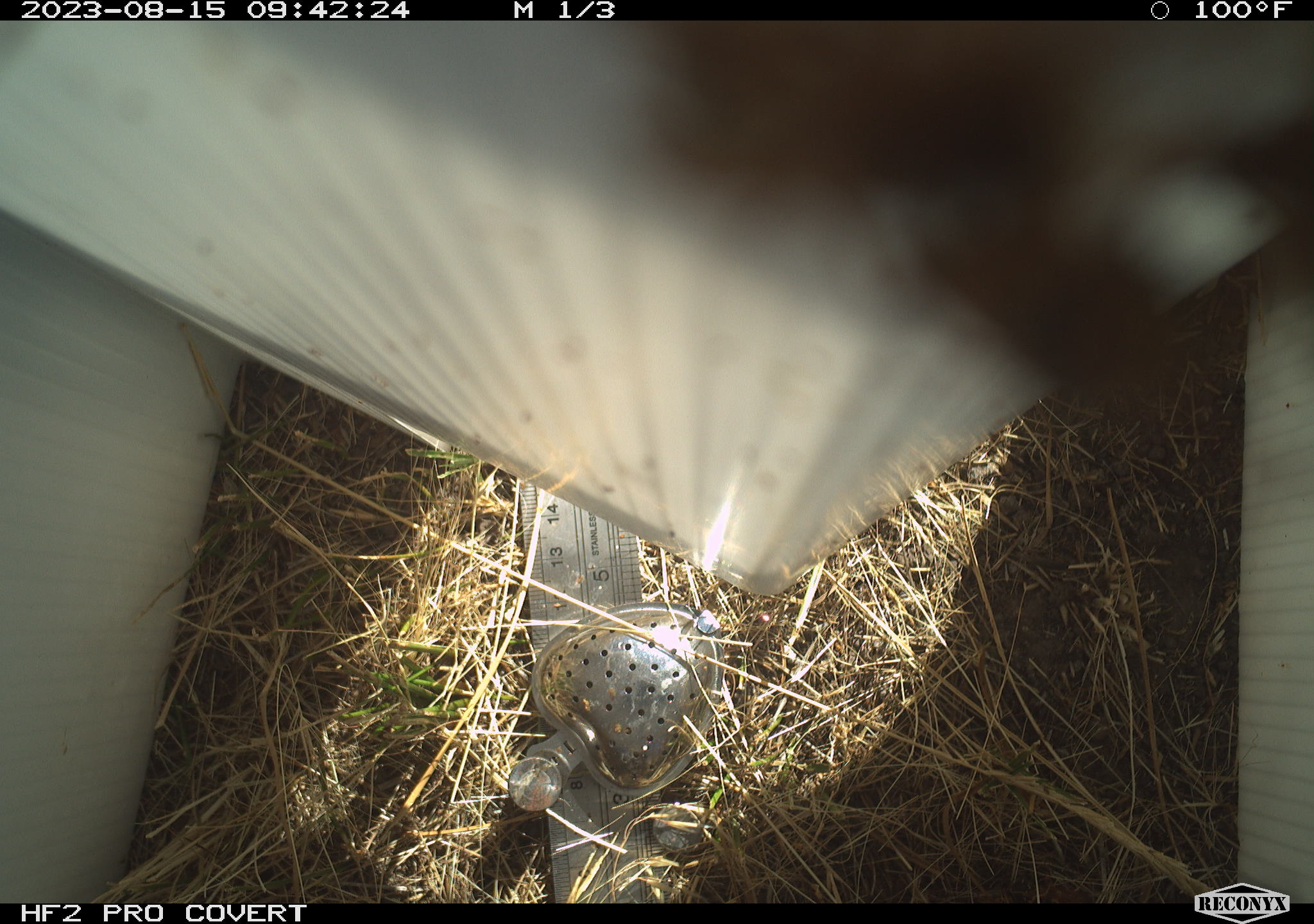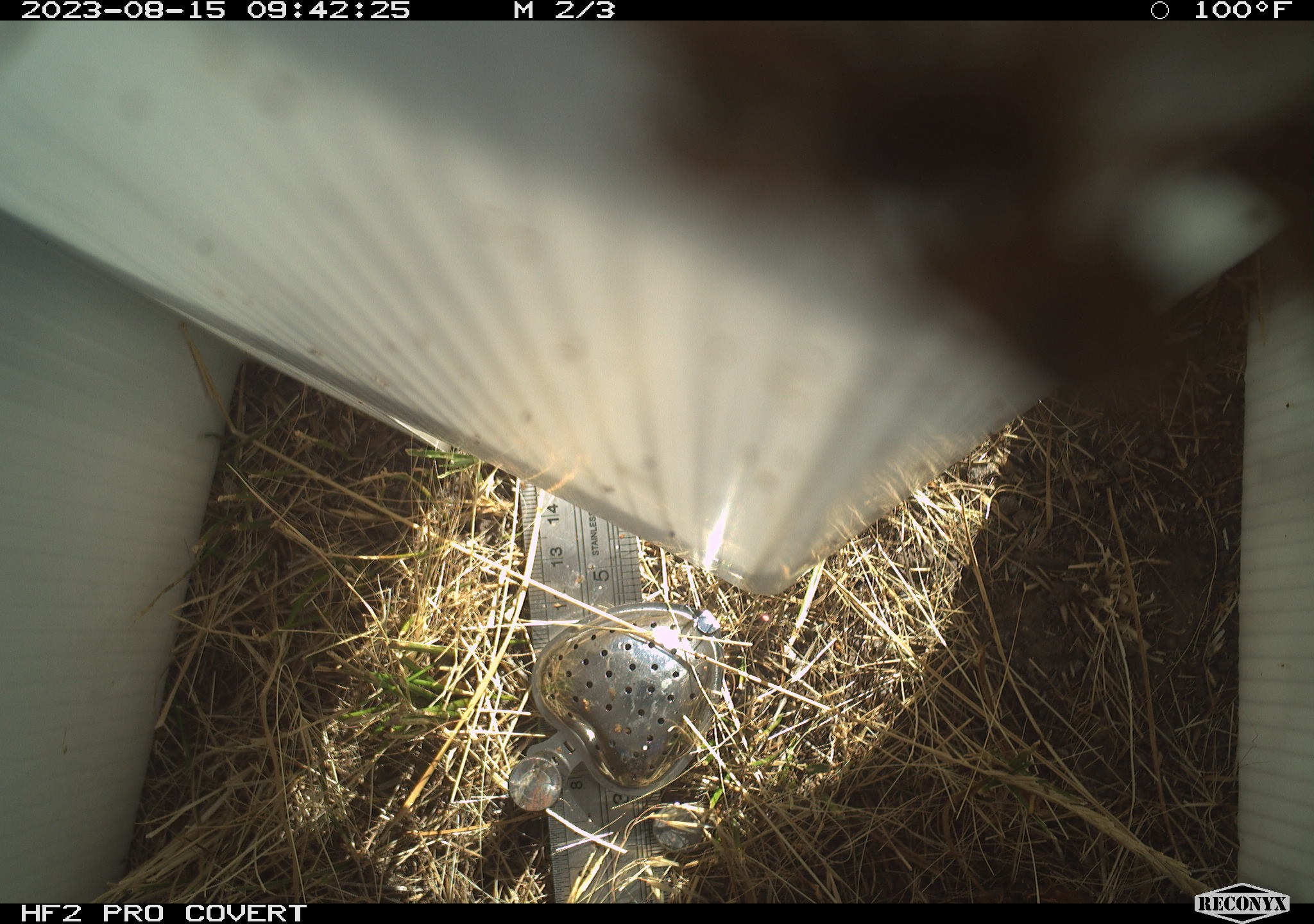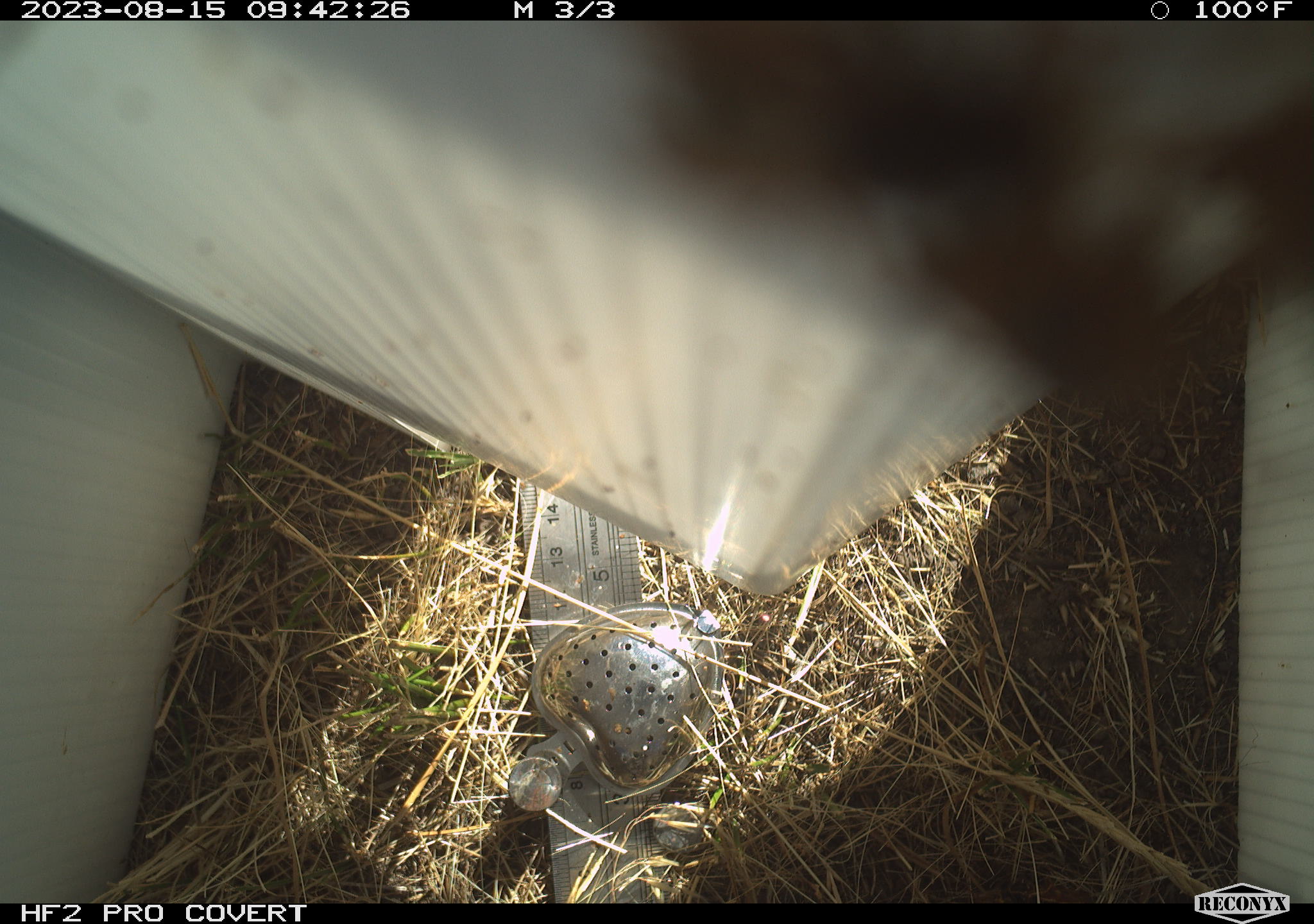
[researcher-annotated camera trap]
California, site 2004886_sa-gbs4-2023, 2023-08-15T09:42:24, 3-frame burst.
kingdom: Animalia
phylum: Arthropoda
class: Insecta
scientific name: Insecta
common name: insect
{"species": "insect (Insecta)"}